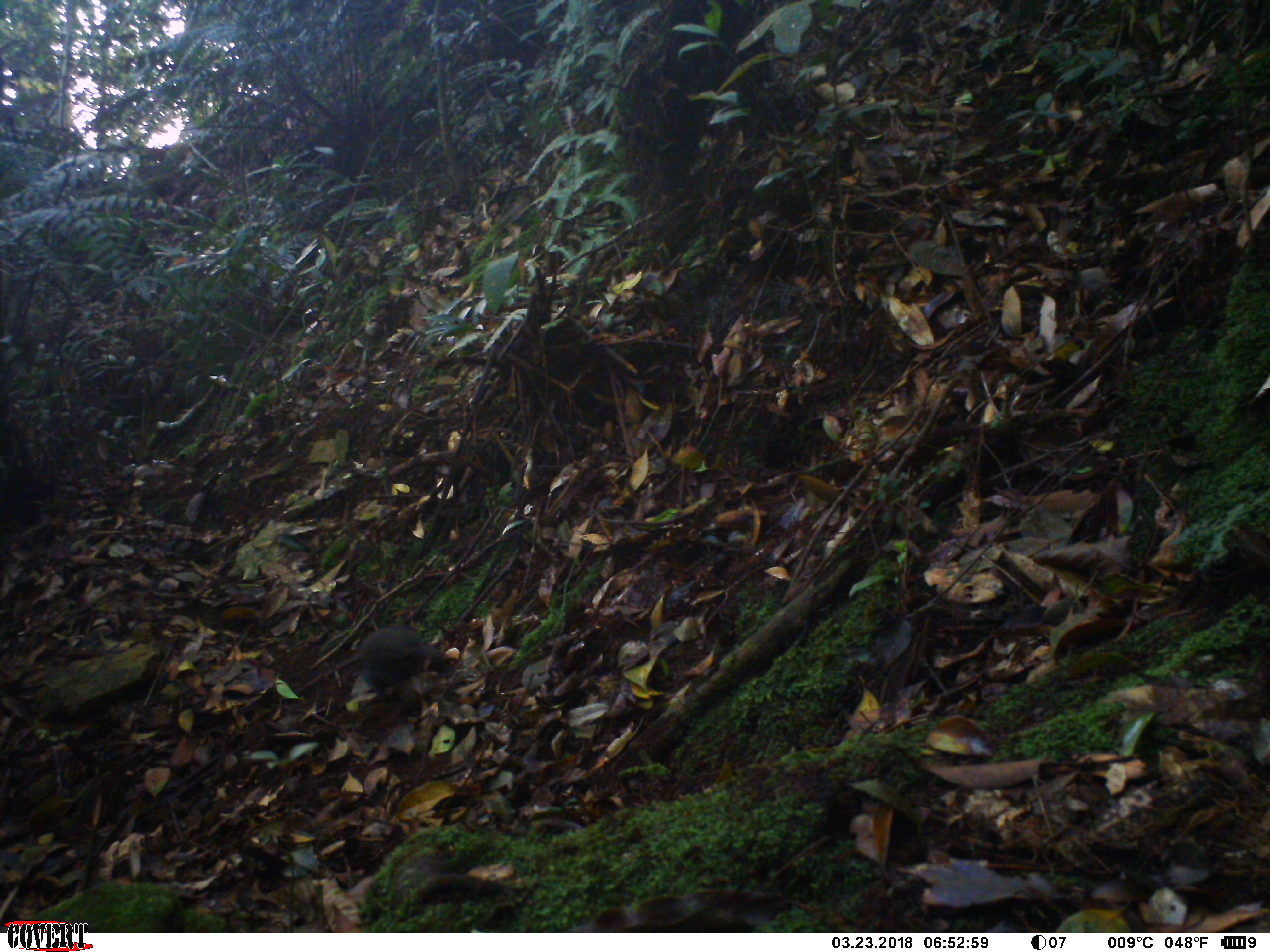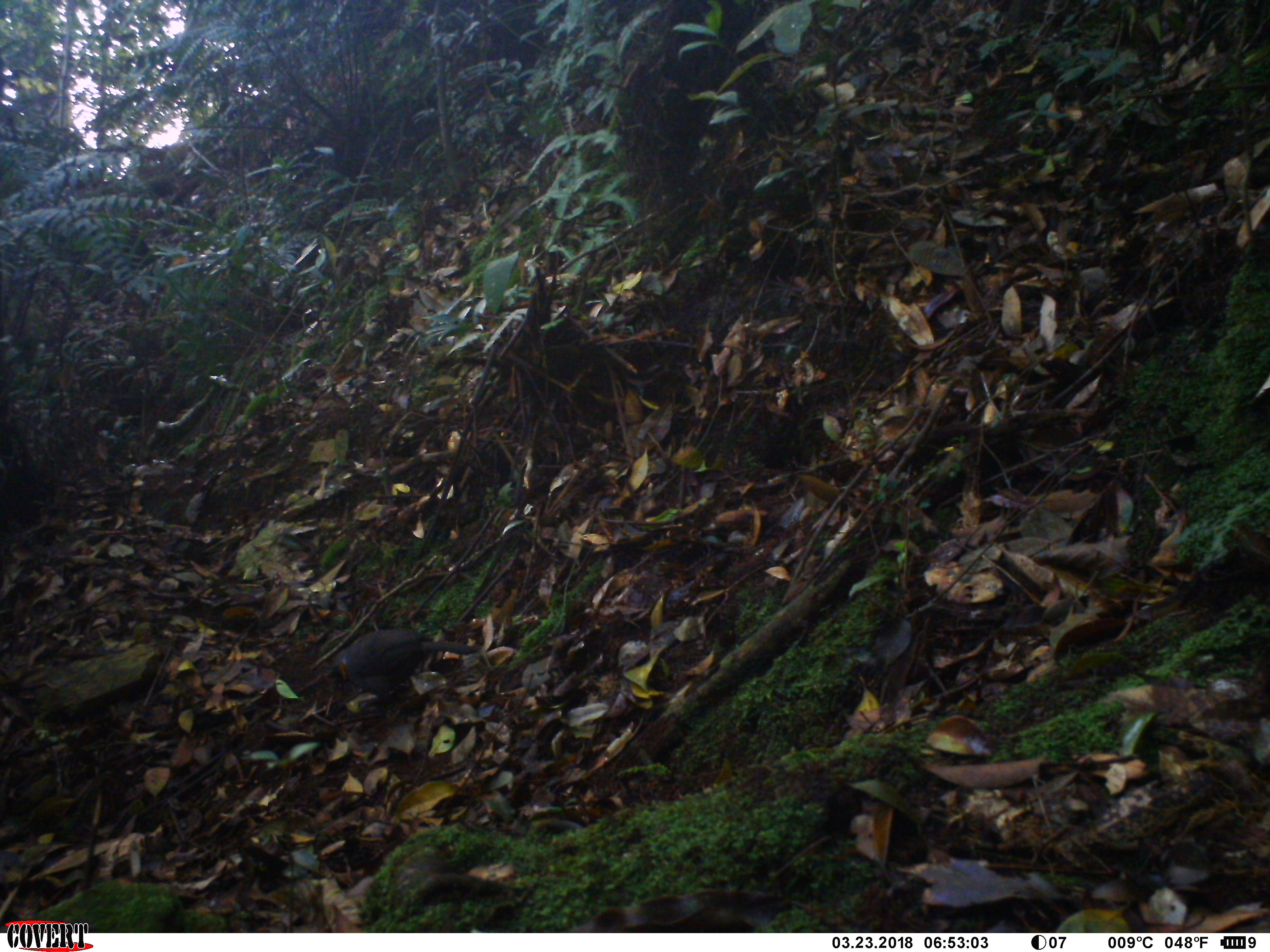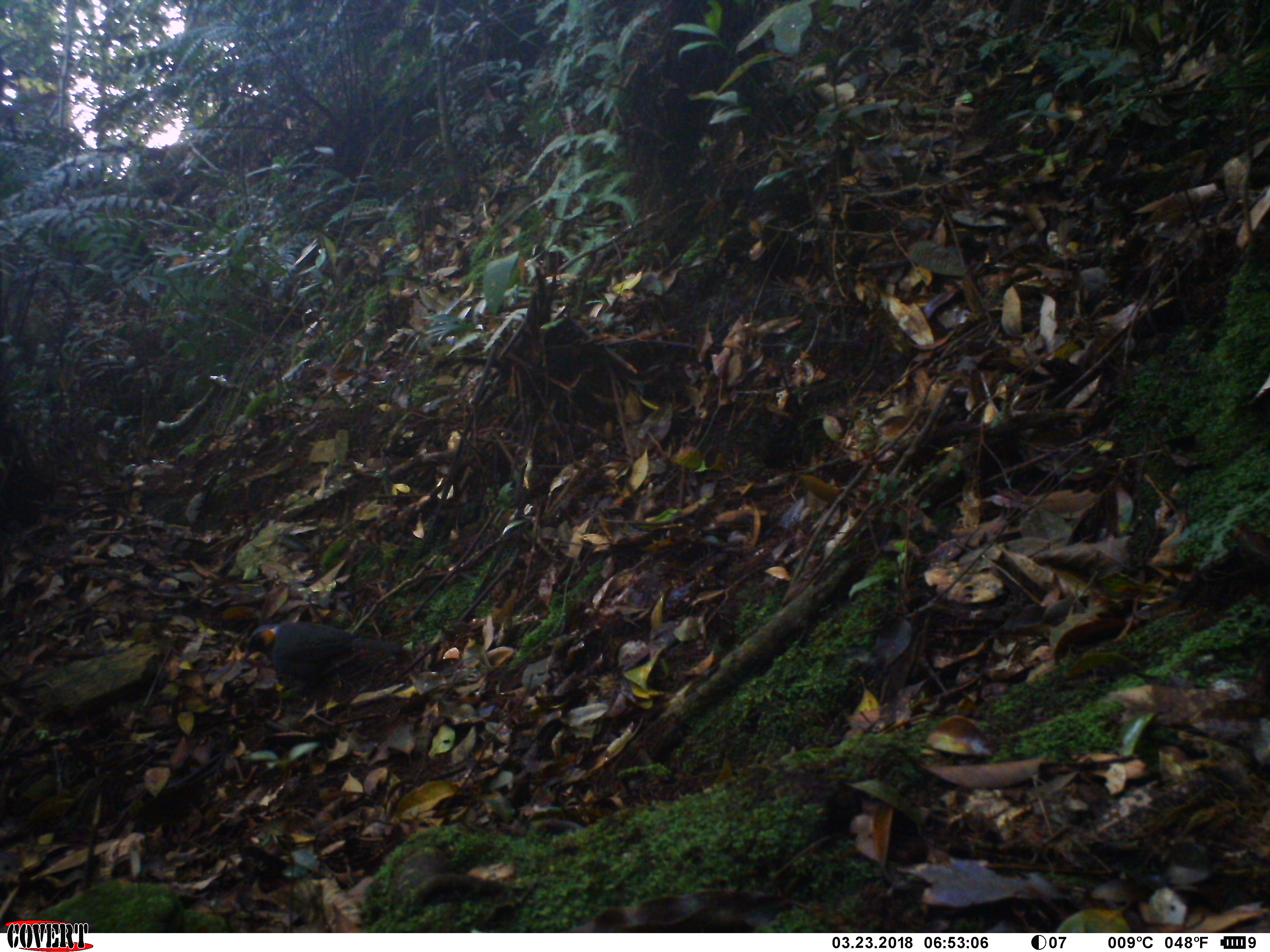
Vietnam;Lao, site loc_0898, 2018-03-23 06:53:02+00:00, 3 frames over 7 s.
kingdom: Animalia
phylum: Chordata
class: Aves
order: Passeriformes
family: Leiothrichidae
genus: Garrulax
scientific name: Garrulax castanotis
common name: rufous-cheeked laughingthrush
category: rufous cheeked laughingthrush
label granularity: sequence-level